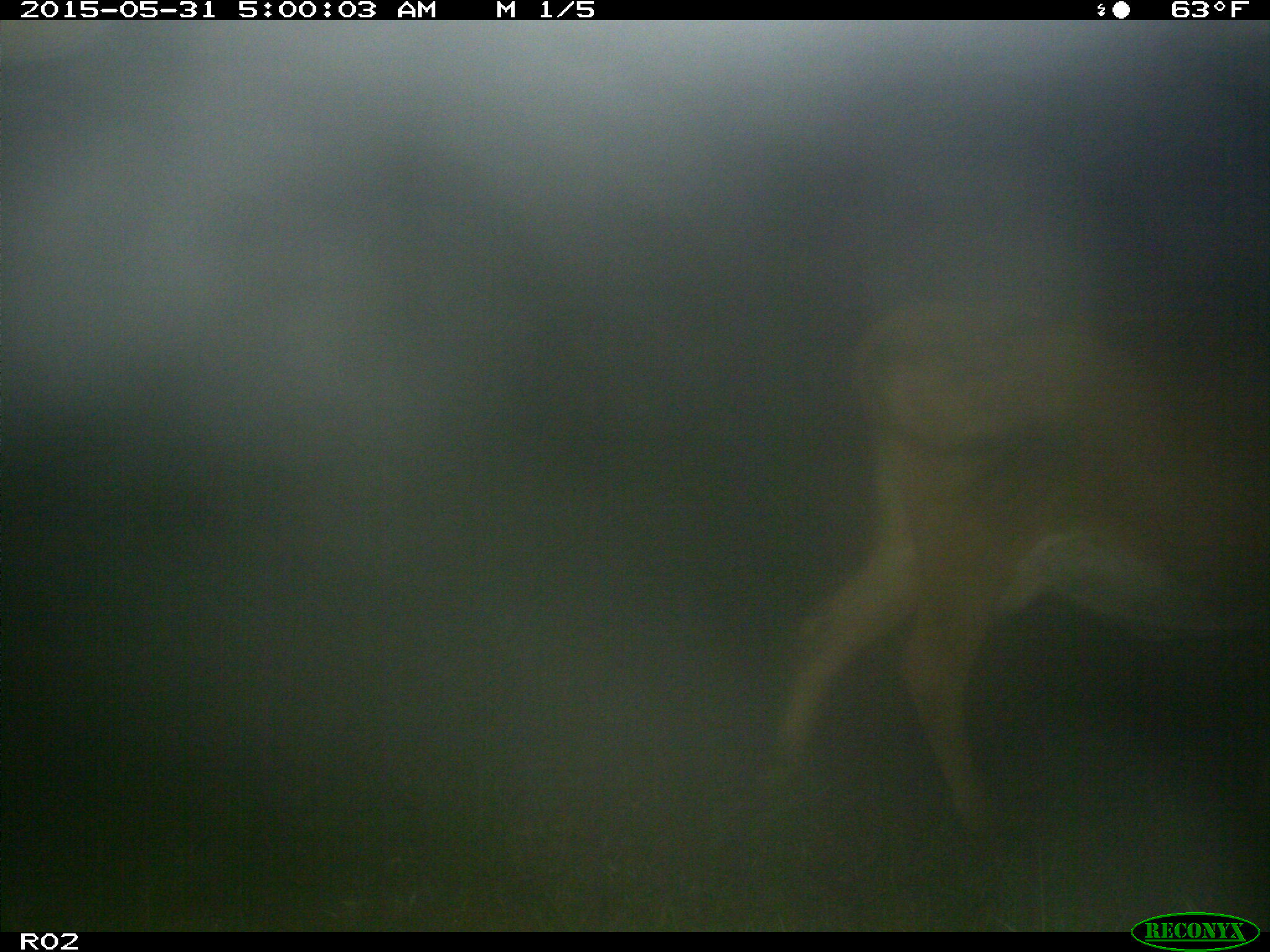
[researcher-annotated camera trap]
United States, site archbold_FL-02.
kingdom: Animalia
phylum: Chordata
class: Mammalia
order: Artiodactyla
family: Bovidae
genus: Bos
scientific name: Bos taurus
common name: domestic cow